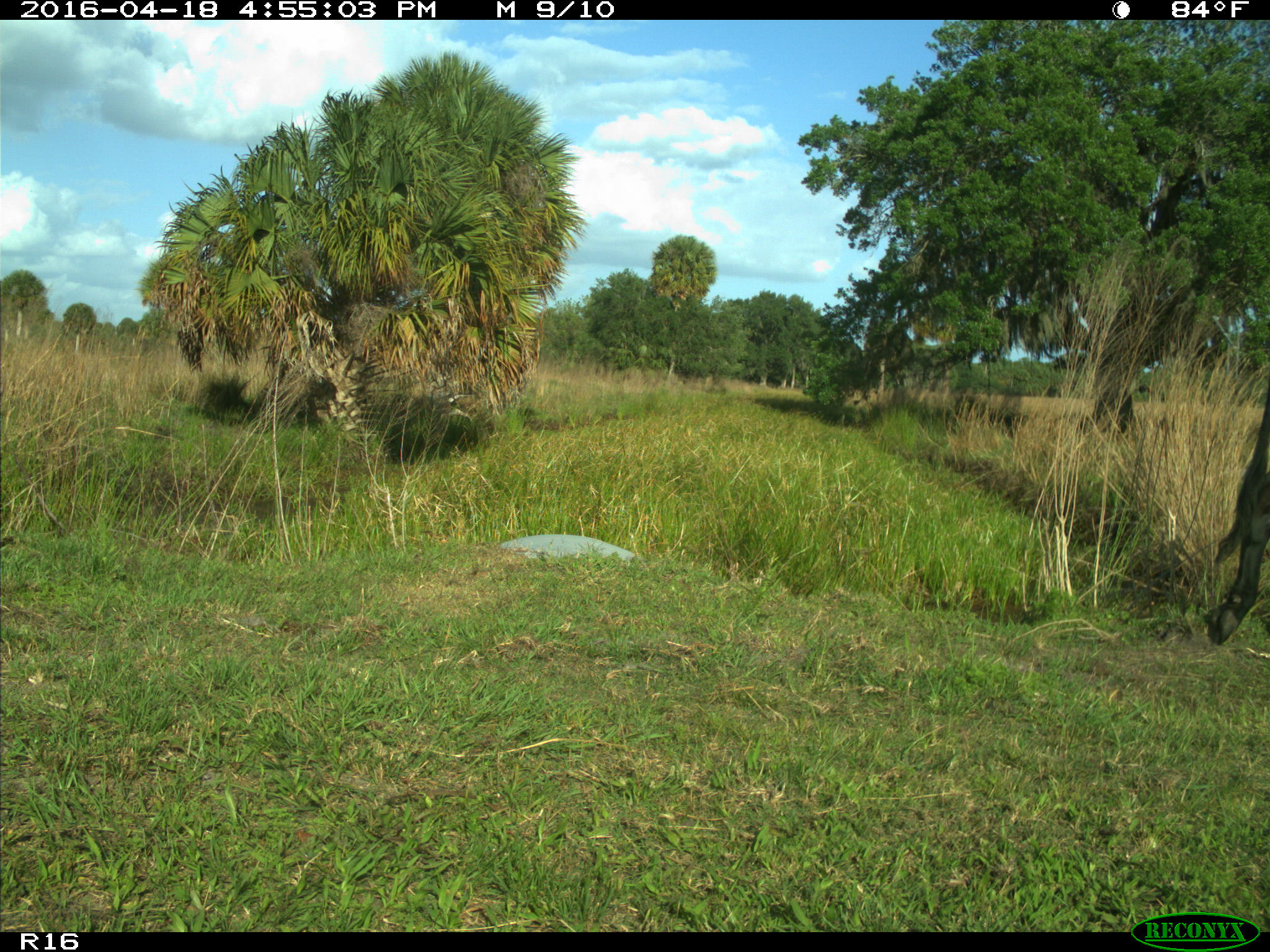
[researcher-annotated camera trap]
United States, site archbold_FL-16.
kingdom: Animalia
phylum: Chordata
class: Mammalia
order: Artiodactyla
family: Bovidae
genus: Bos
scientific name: Bos taurus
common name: domestic cow